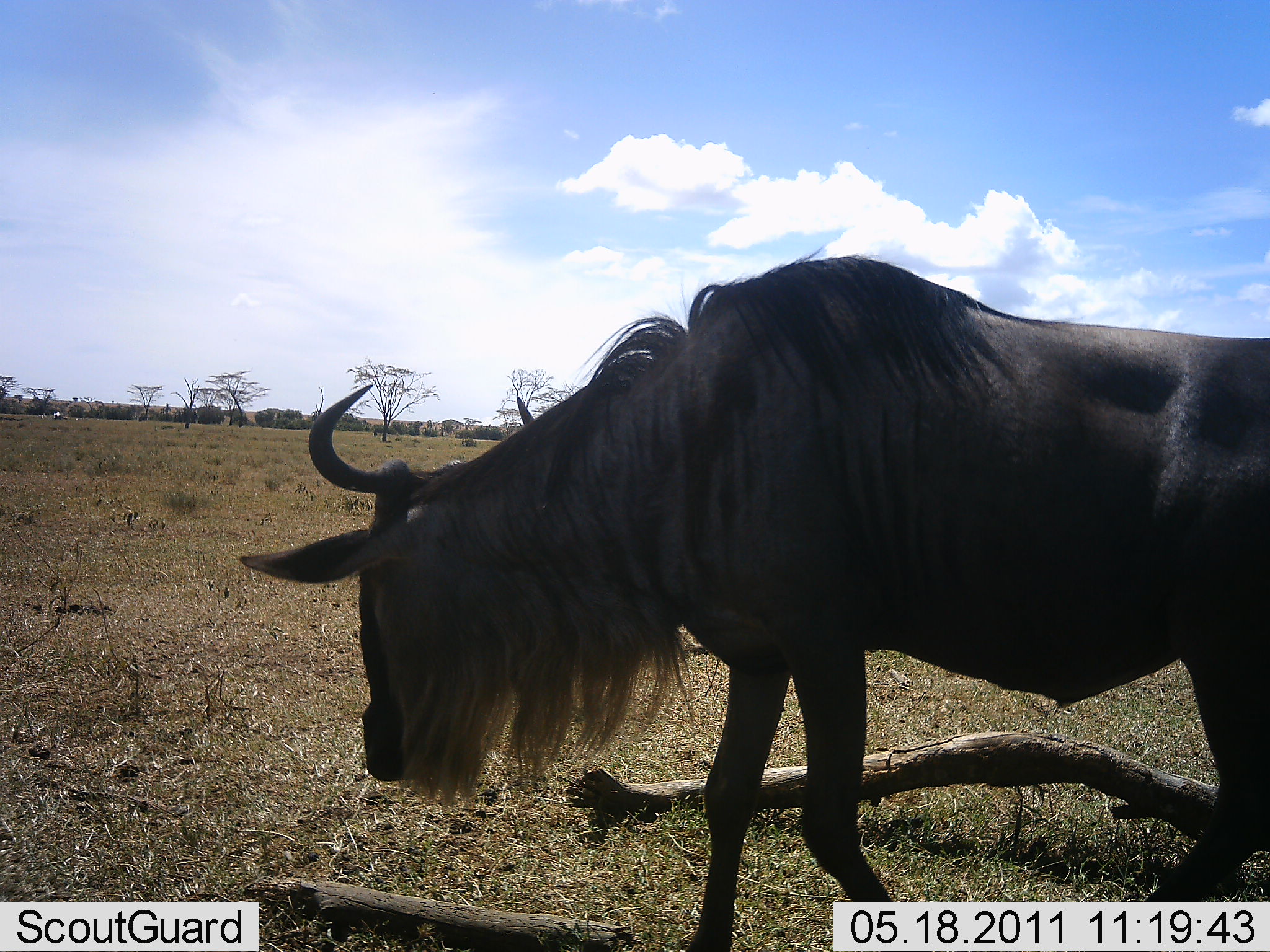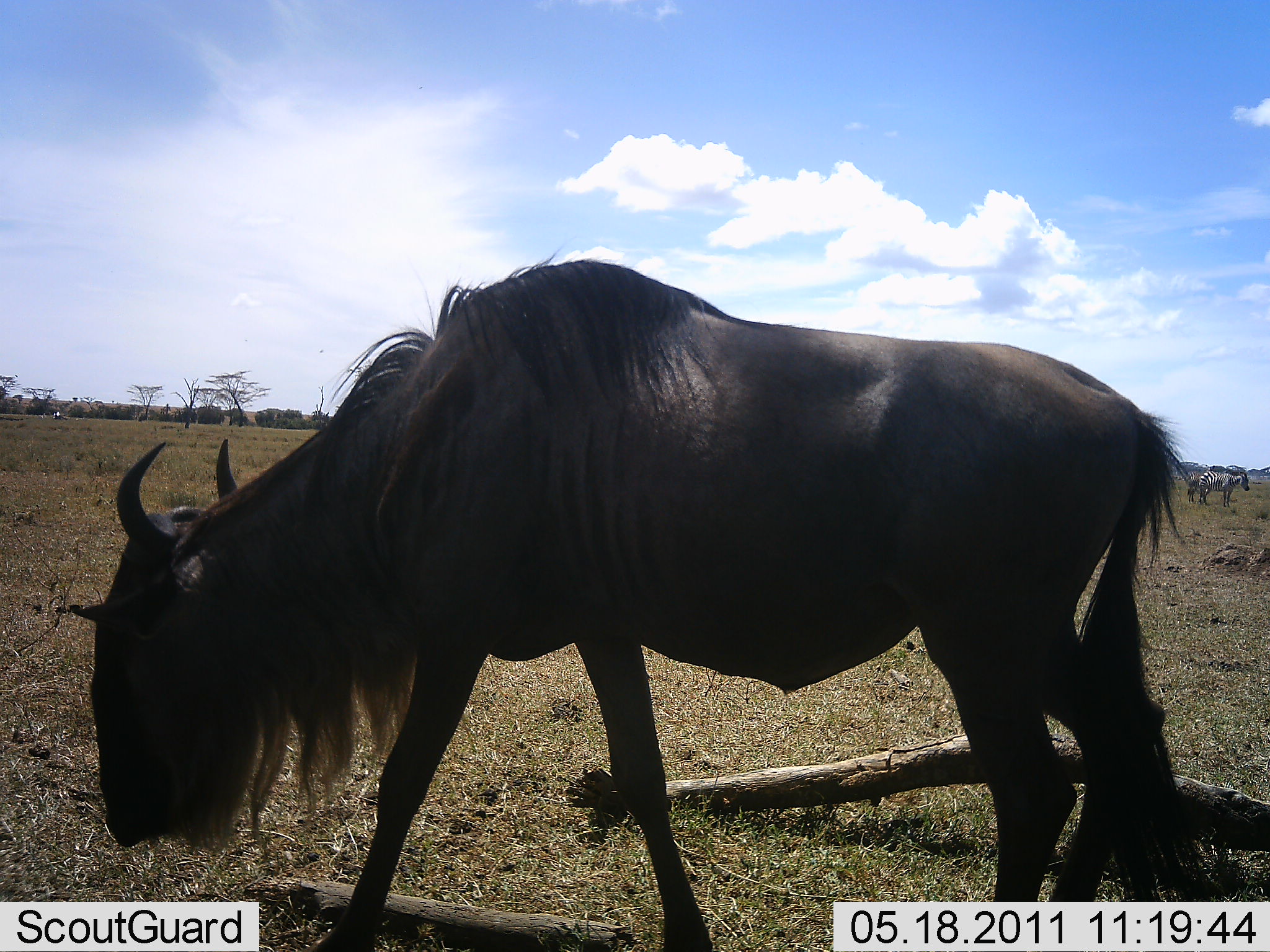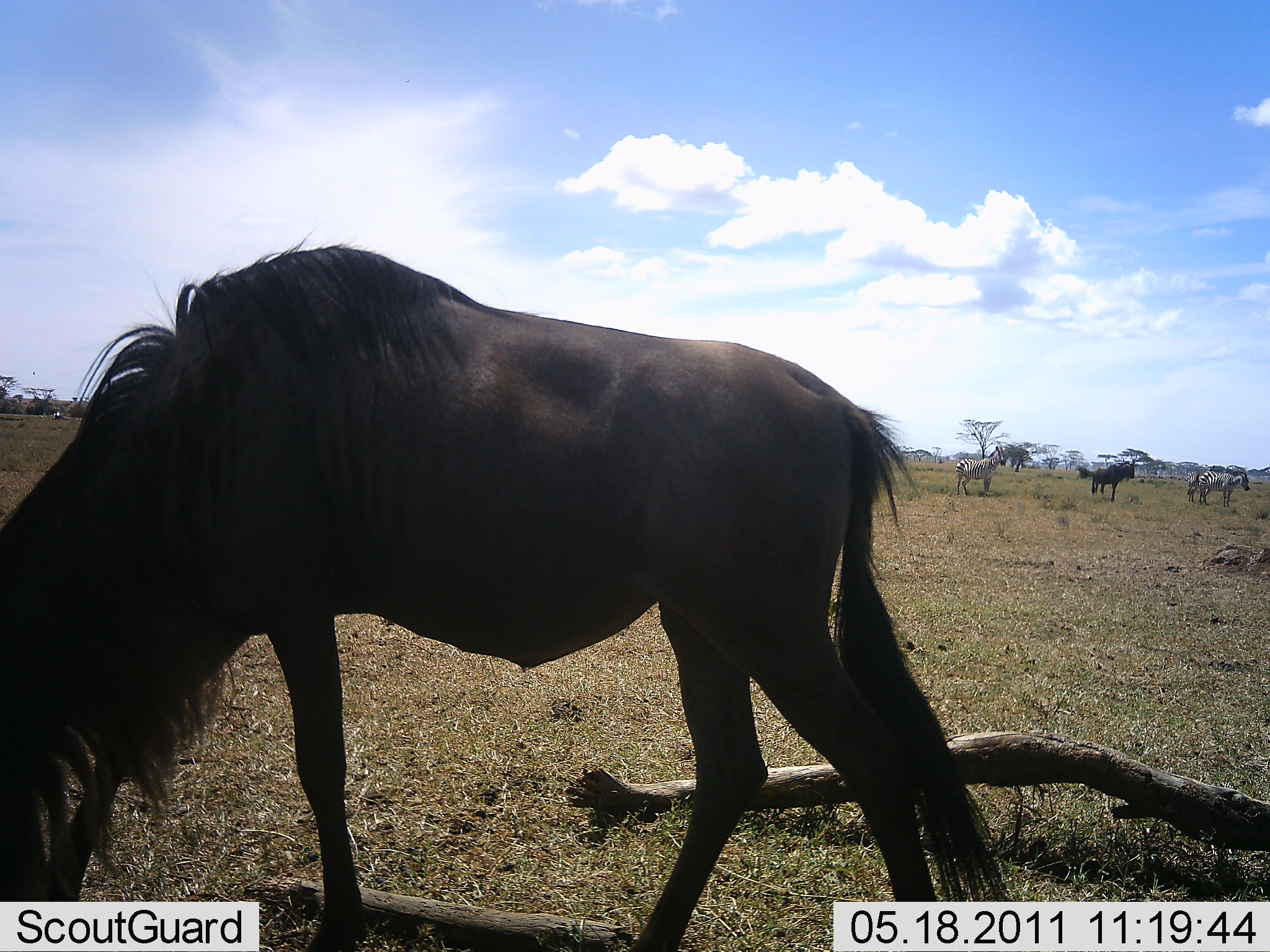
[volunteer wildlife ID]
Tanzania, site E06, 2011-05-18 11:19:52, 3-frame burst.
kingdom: Animalia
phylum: Chordata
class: Mammalia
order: Artiodactyla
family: Bovidae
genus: Connochaetes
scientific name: Connochaetes taurinus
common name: blue wildebeest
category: wildebeest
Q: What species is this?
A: Wildebeest (blue wildebeest) (Connochaetes taurinus).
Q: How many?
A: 2.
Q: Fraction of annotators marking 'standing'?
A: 60%.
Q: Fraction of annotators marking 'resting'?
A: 0%.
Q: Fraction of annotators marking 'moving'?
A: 65%.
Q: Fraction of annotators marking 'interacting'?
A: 0%.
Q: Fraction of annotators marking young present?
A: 0%.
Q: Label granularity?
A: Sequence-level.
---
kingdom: Animalia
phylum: Chordata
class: Mammalia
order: Perissodactyla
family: Equidae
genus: Equus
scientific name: Equus quagga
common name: plains zebra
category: zebra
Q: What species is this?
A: Zebra (plains zebra) (Equus quagga).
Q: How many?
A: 2.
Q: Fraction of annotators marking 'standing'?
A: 90%.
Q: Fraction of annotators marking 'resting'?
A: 10%.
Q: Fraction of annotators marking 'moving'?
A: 10%.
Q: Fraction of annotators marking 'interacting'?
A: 10%.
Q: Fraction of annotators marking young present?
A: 0%.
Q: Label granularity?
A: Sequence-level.